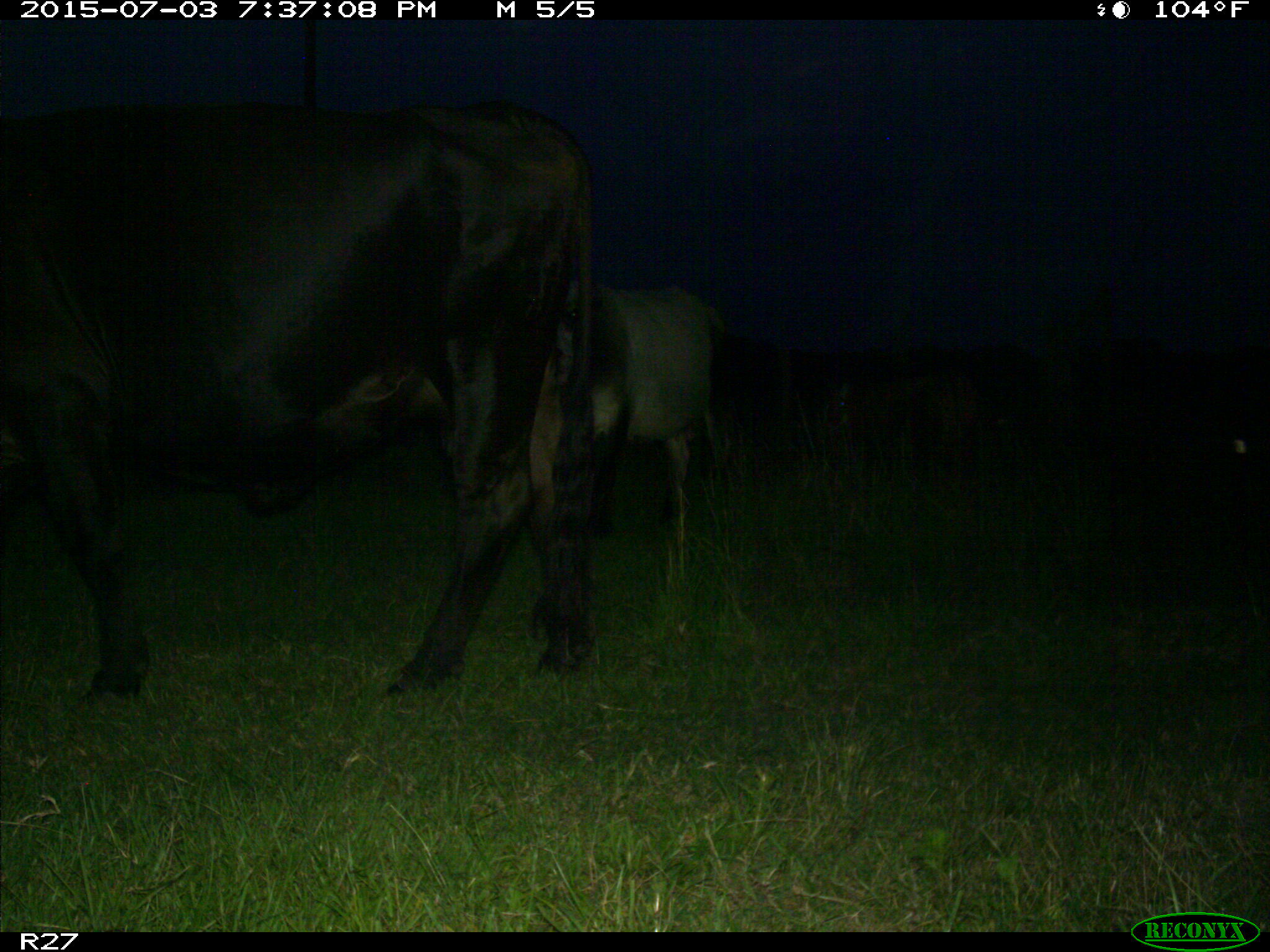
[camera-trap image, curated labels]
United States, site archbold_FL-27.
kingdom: Animalia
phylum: Chordata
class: Mammalia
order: Artiodactyla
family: Bovidae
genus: Bos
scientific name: Bos taurus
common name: domestic cow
Bos taurus (domestic cow).